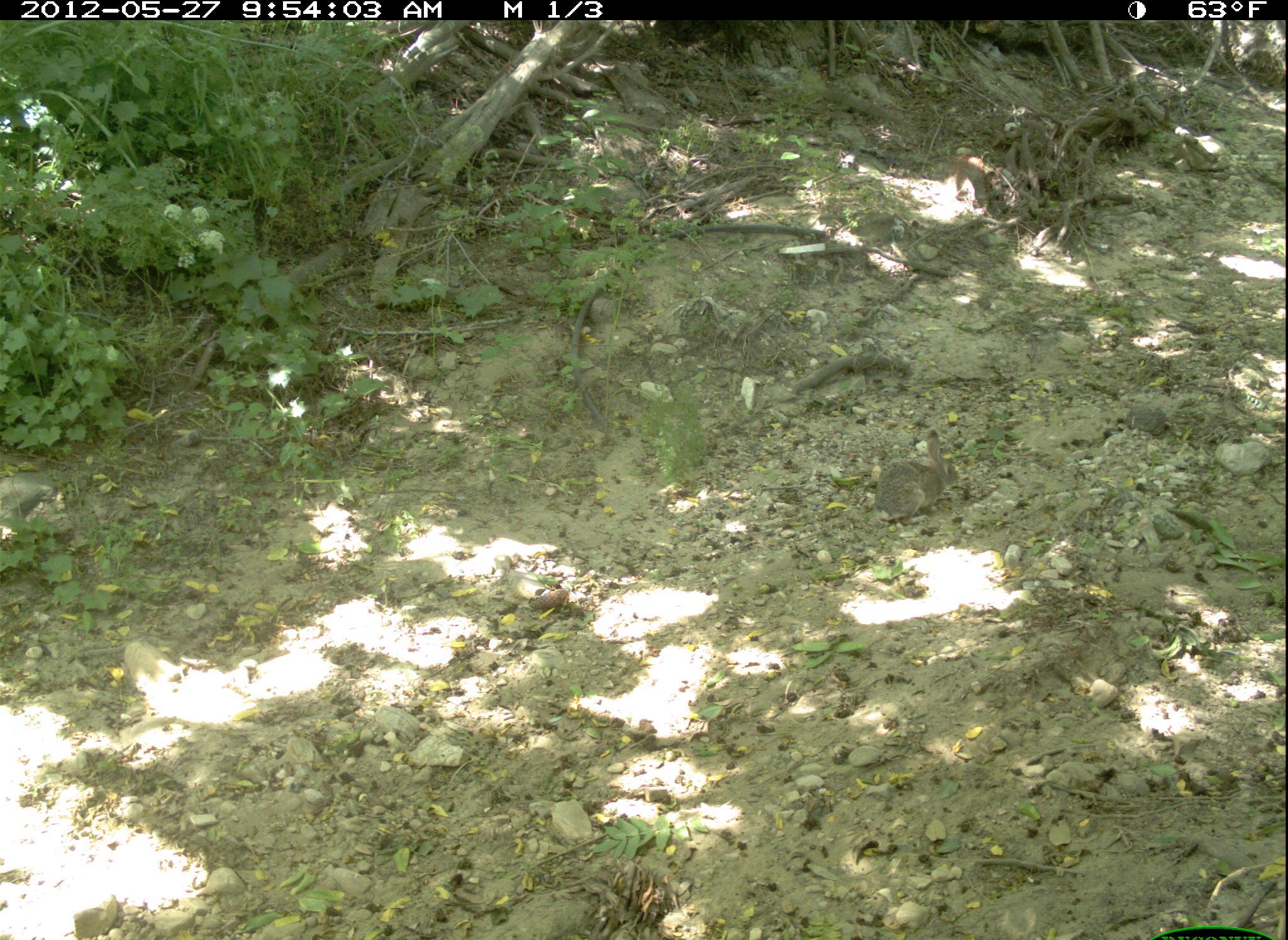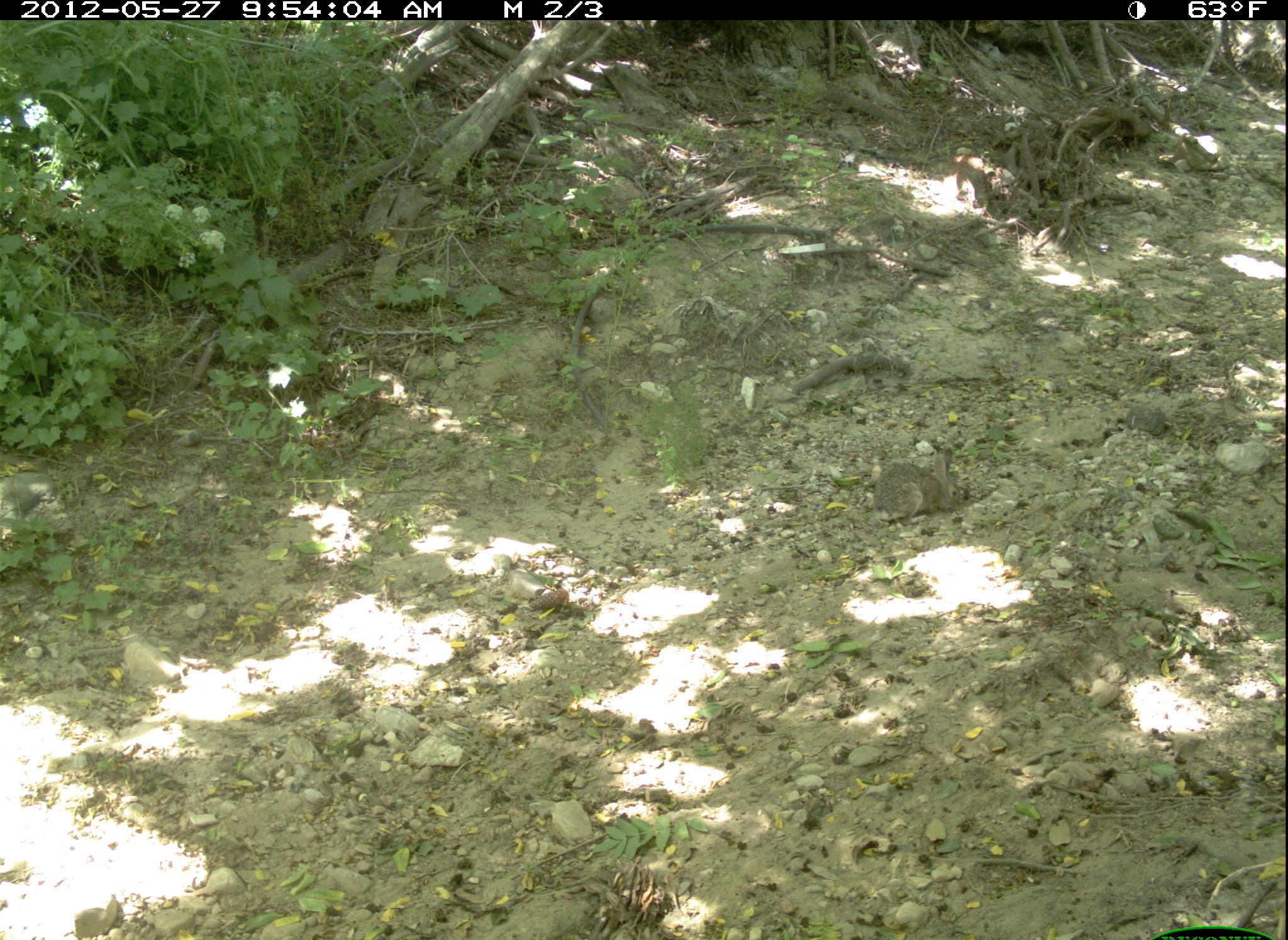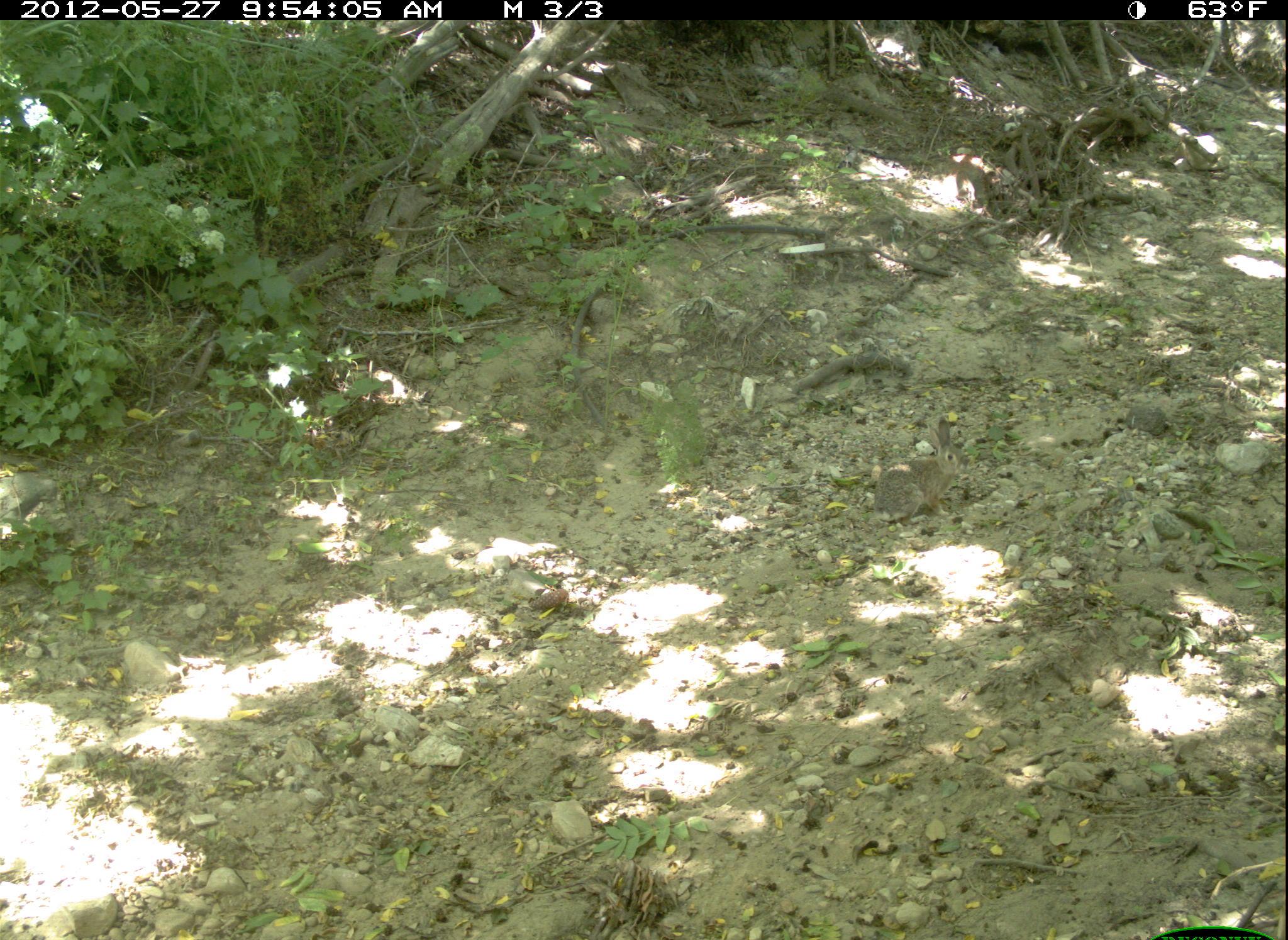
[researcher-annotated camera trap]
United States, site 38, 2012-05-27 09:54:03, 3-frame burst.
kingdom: Animalia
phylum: Chordata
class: Mammalia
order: Lagomorpha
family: Leporidae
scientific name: Leporidae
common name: rabbits and hares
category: rabbit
Rabbit (rabbits and hares) (Leporidae).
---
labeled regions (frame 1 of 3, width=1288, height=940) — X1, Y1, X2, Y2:
rabbit: 871, 424, 966, 529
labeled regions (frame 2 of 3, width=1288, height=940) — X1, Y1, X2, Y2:
rabbit: 869, 445, 963, 530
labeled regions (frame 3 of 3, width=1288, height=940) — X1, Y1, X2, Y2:
rabbit: 858, 409, 977, 541